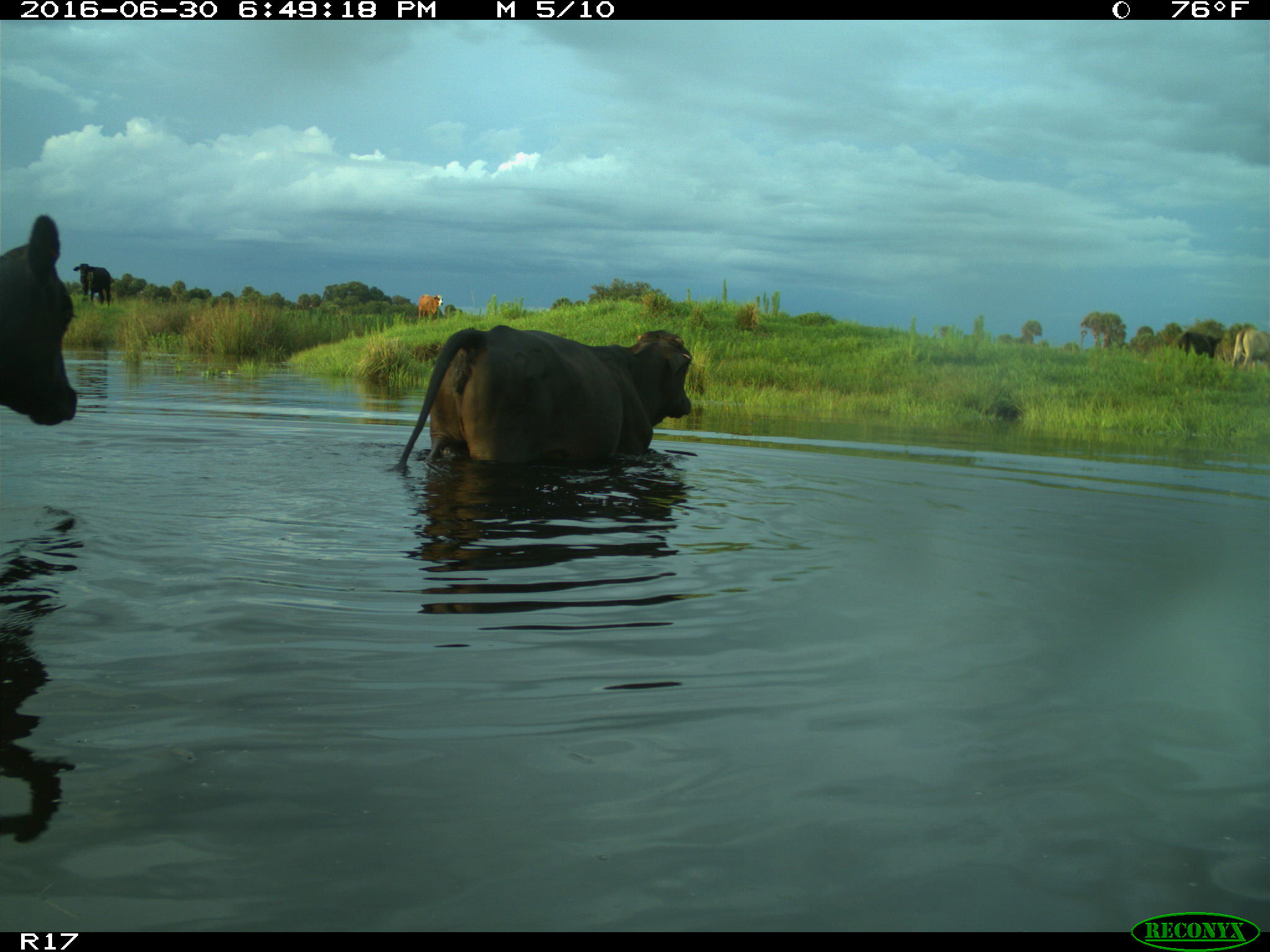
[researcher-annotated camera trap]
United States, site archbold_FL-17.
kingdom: Animalia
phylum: Chordata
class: Mammalia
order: Artiodactyla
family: Bovidae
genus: Bos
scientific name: Bos taurus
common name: domestic cow